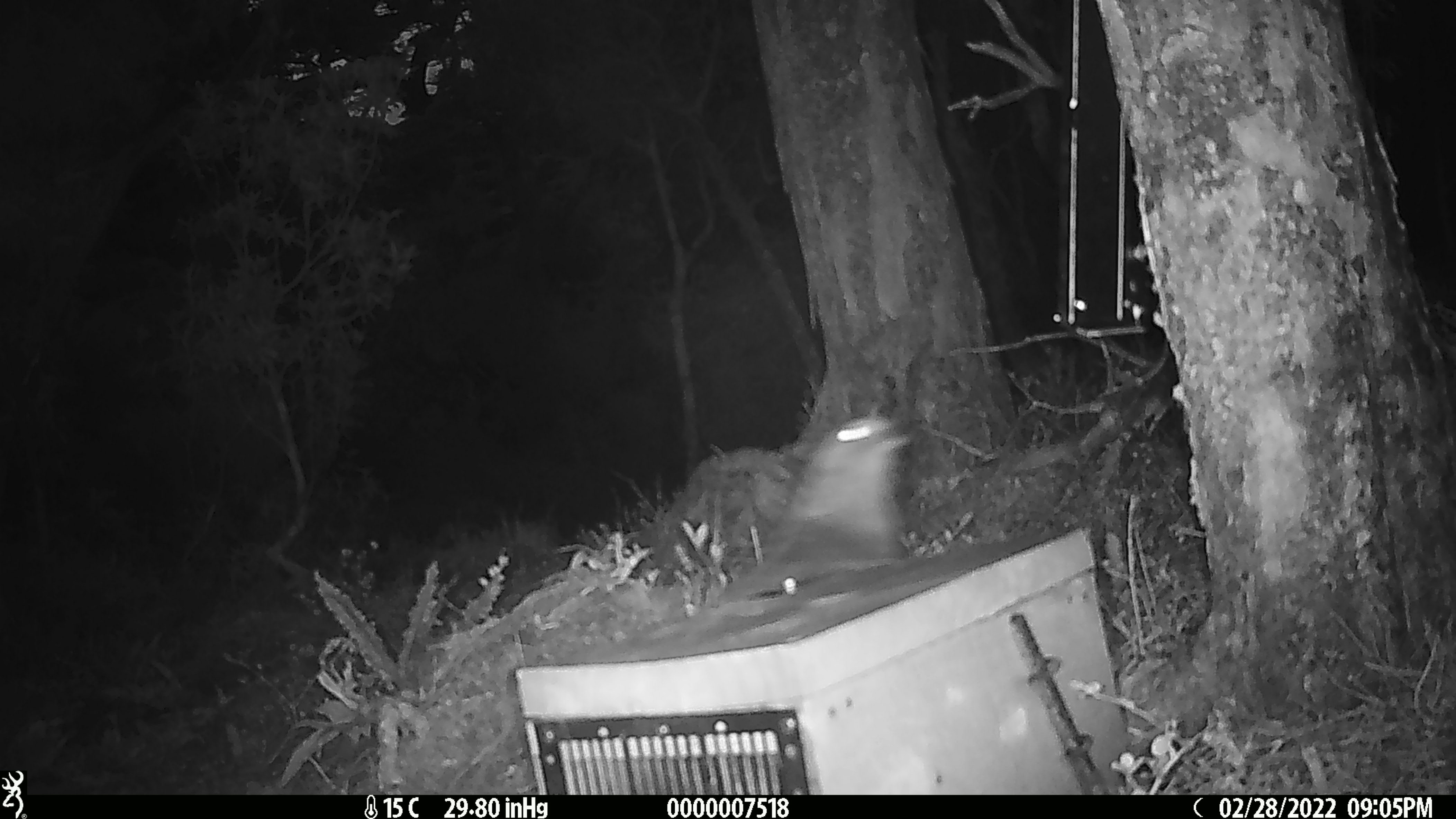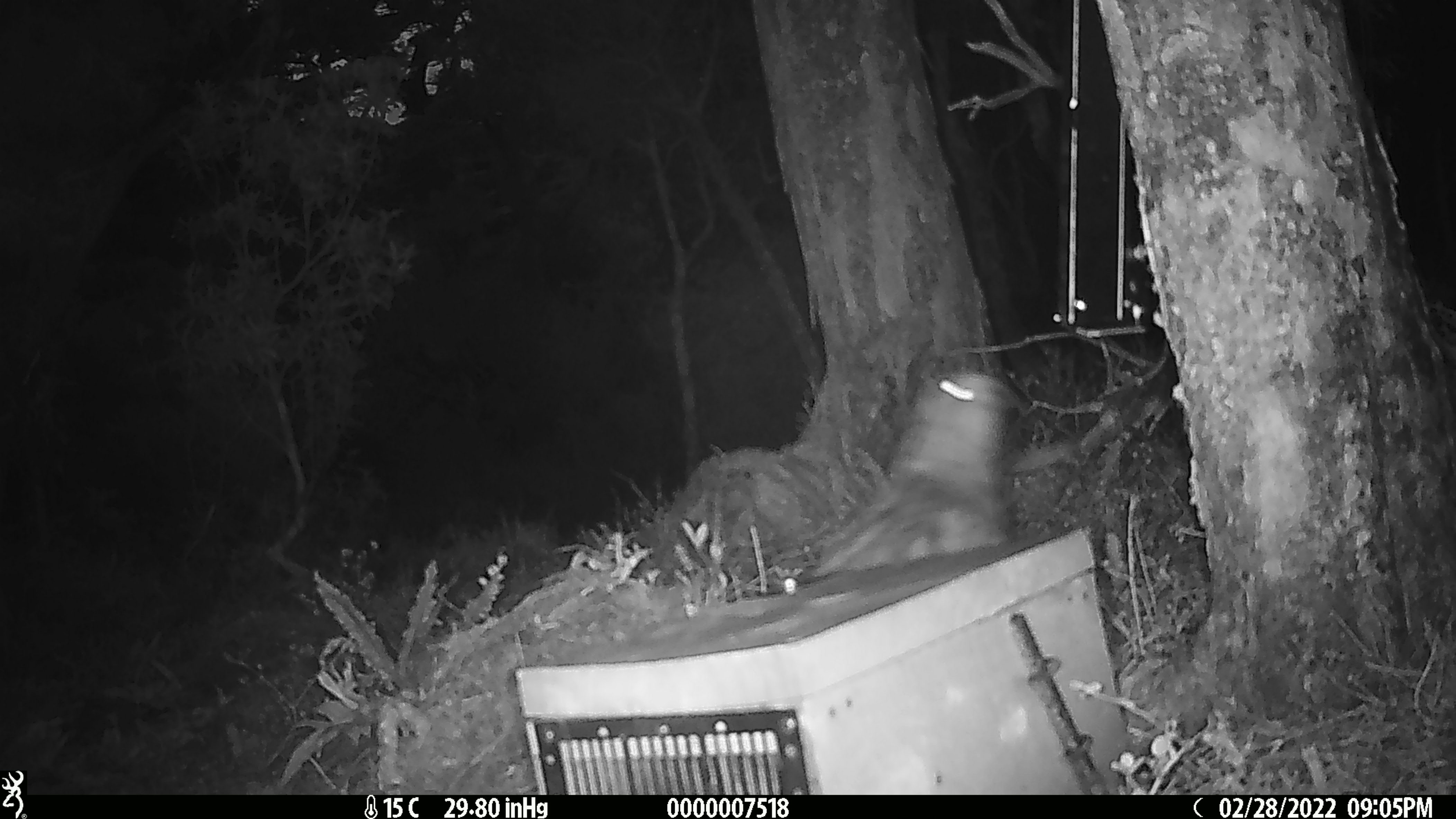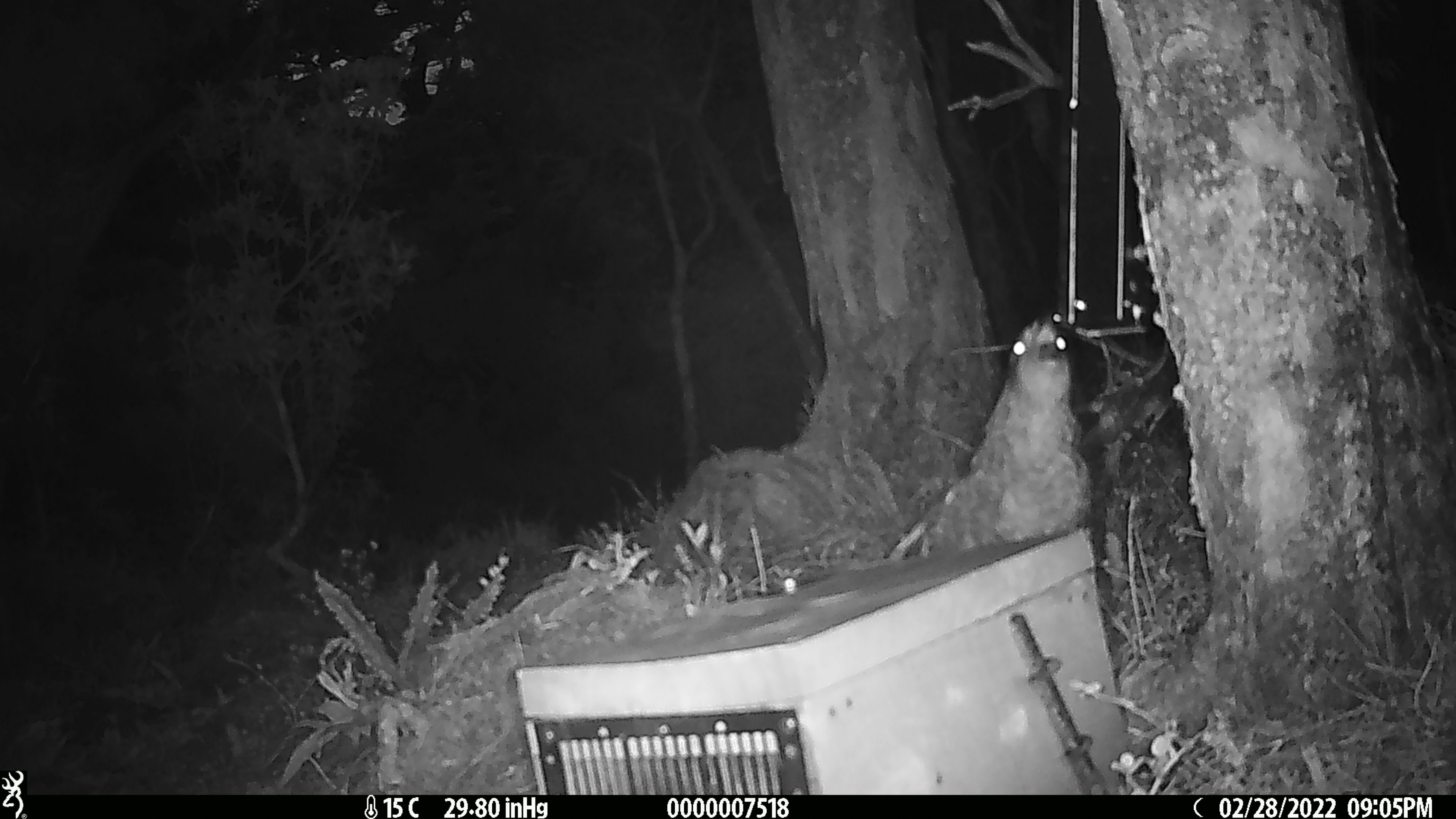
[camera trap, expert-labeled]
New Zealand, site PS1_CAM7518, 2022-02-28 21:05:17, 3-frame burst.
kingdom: Animalia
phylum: Chordata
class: Aves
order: Psittaciformes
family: Strigopidae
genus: Nestor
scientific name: Nestor notabilis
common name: kea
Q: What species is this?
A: Kea (Nestor notabilis).